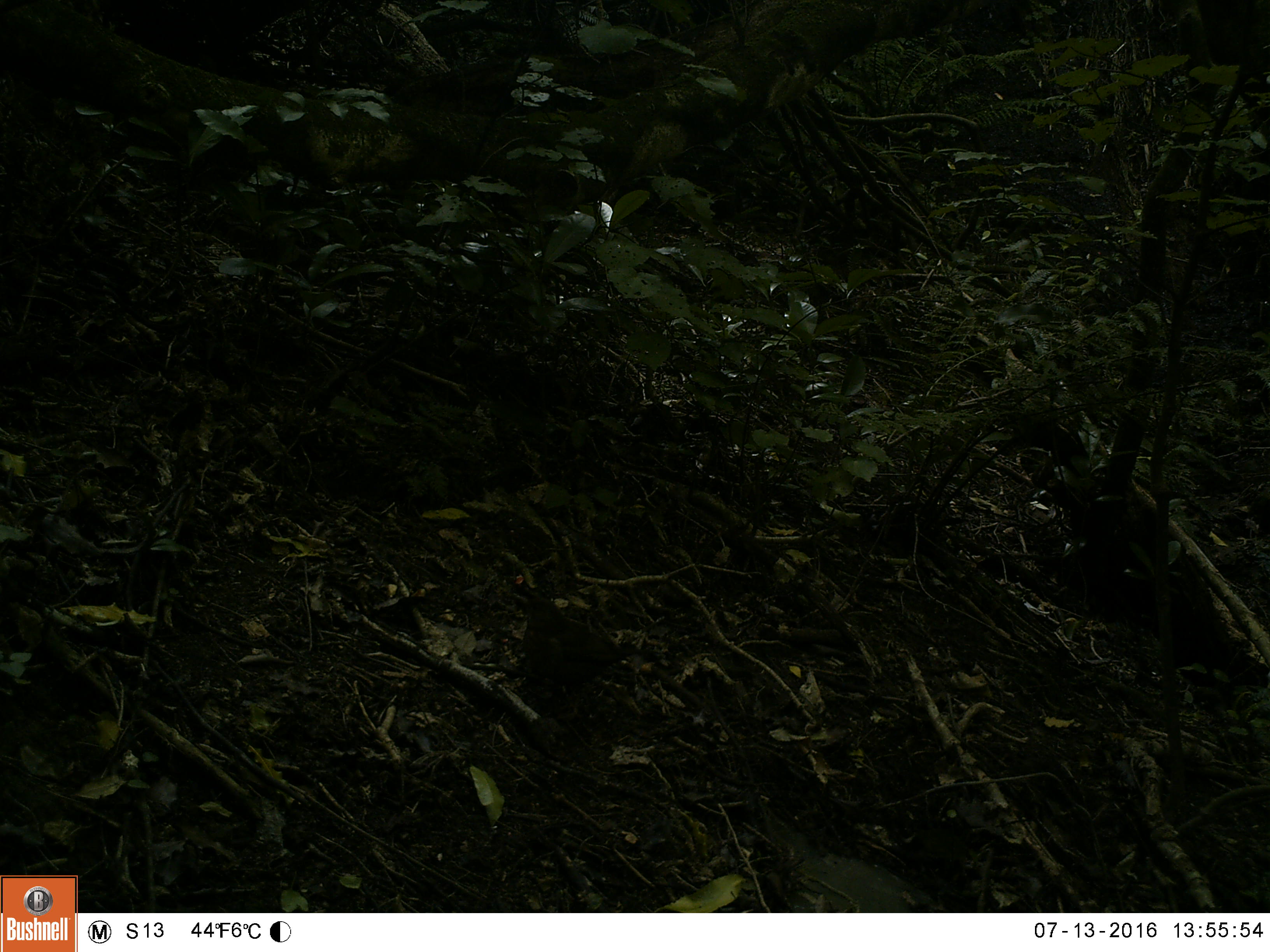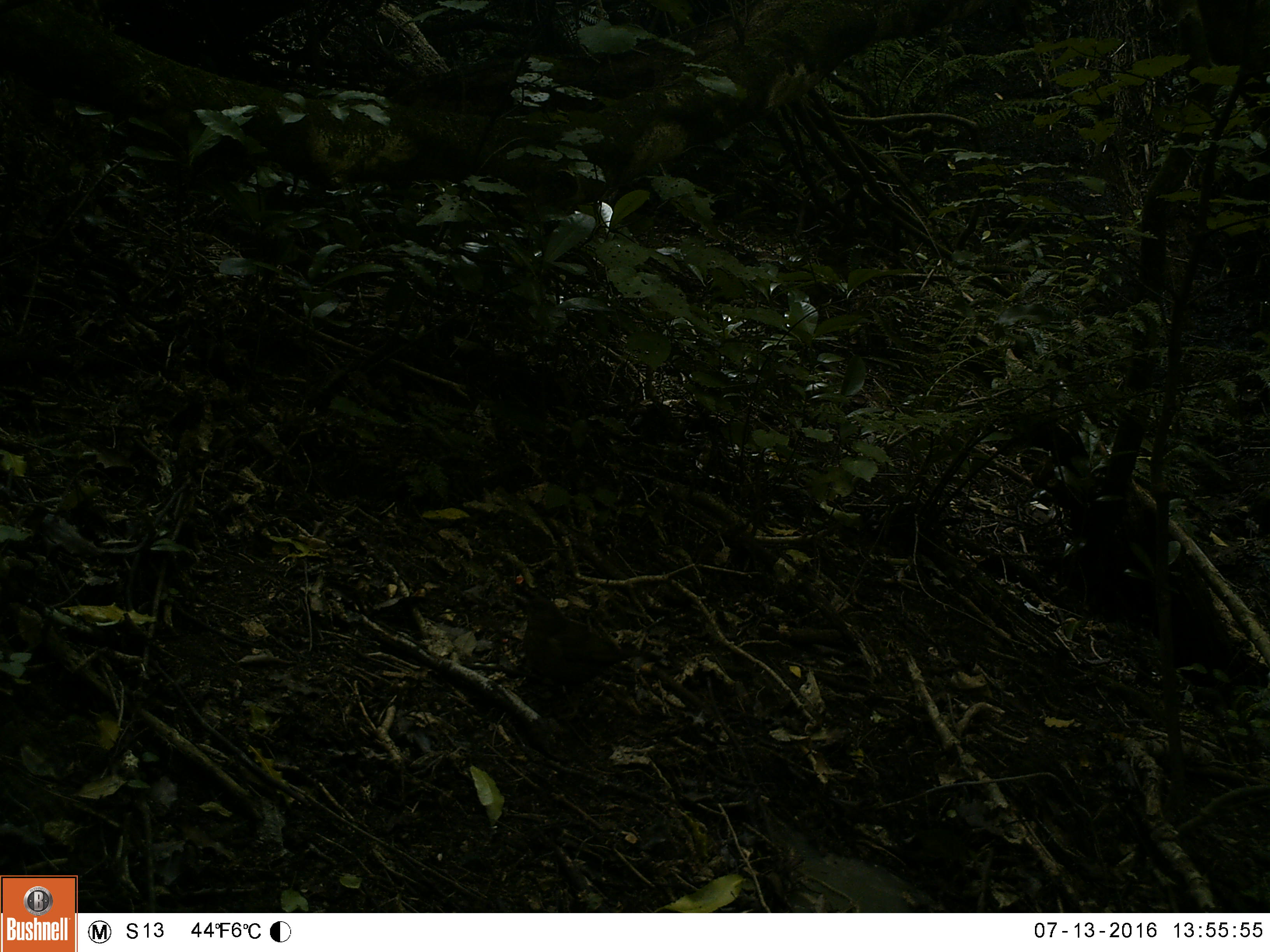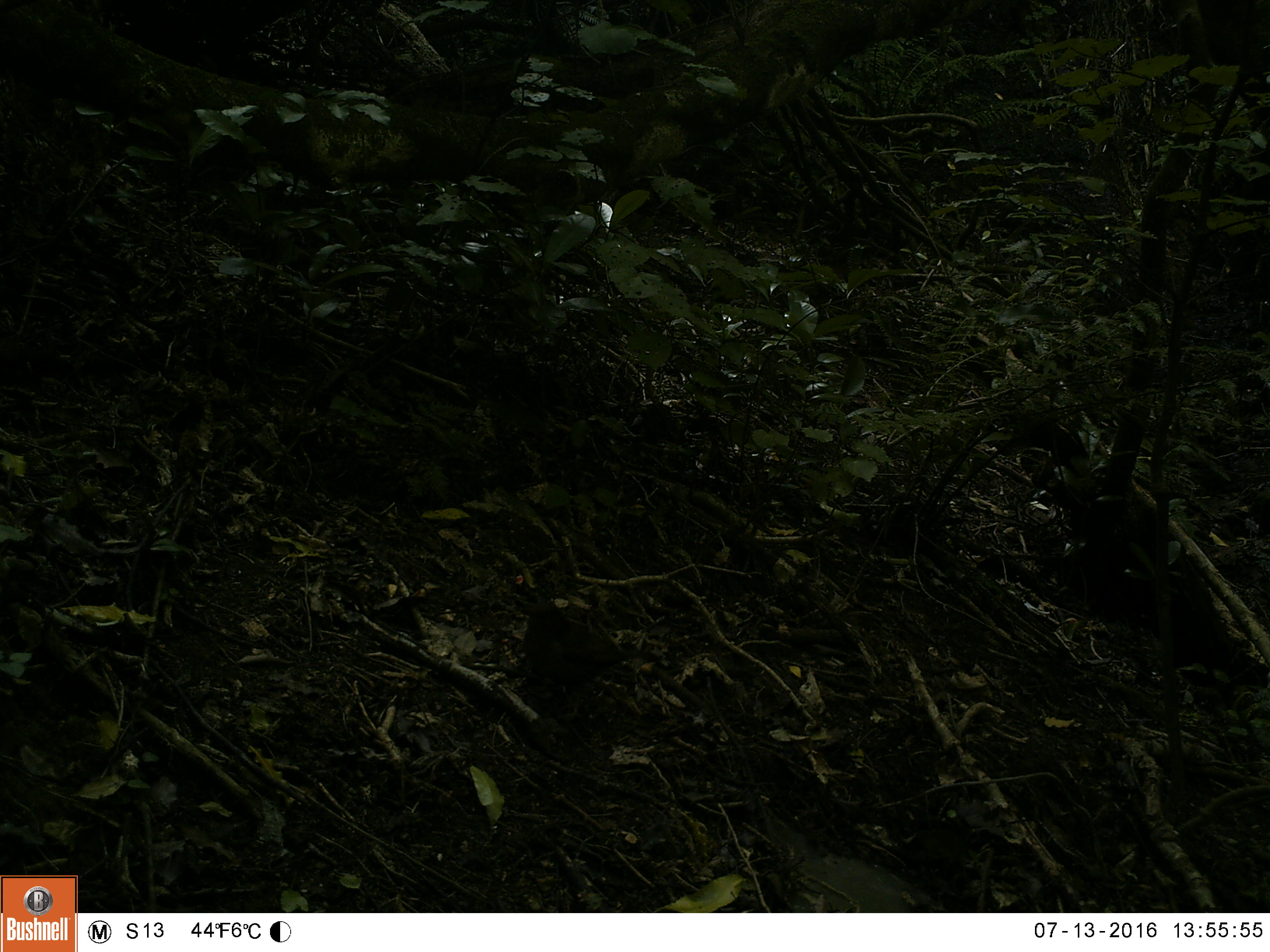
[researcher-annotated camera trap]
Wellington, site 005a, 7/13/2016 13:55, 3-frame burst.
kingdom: Animalia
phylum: Chordata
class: Aves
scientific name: Aves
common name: bird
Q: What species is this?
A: Bird (Aves).